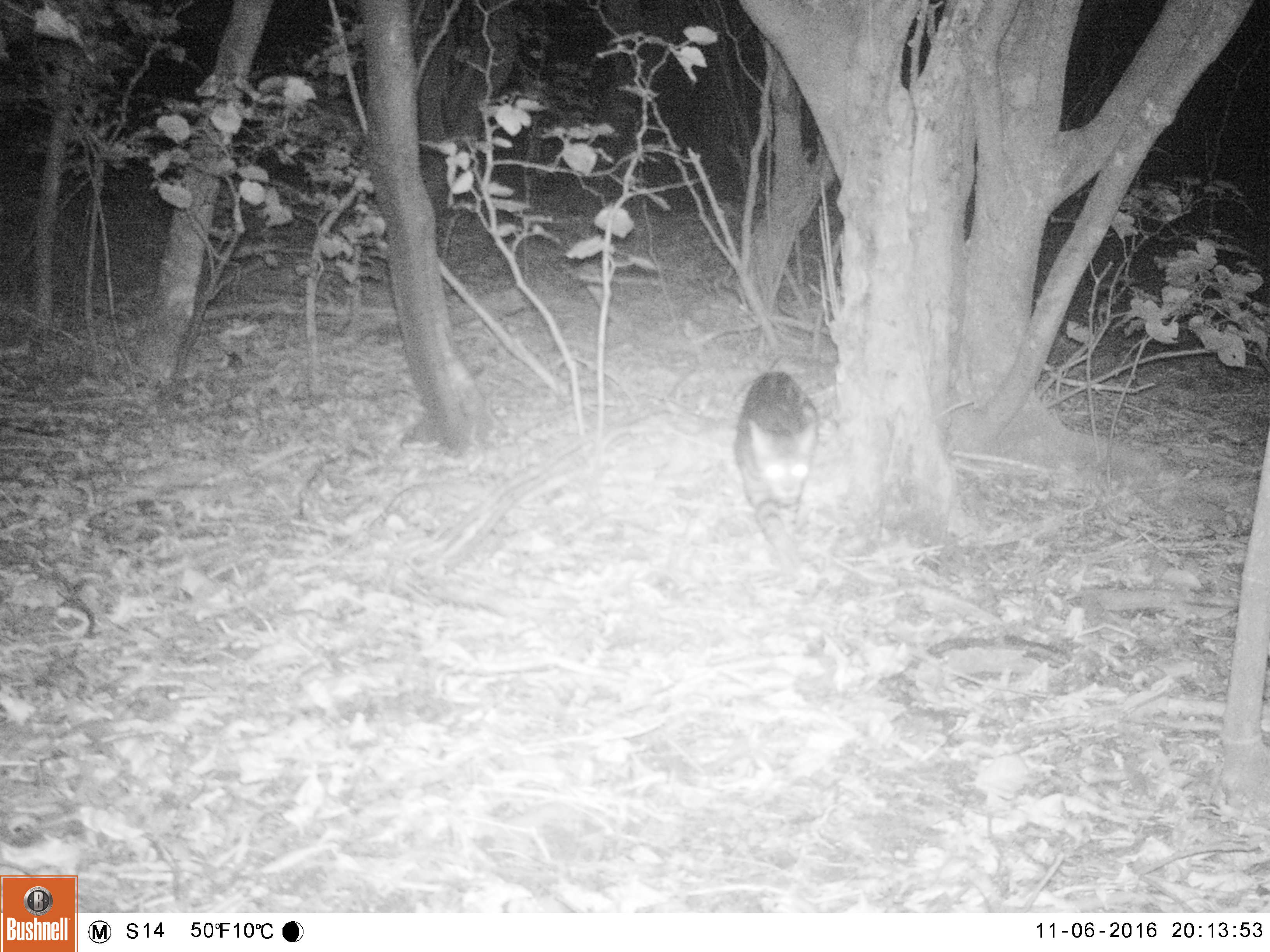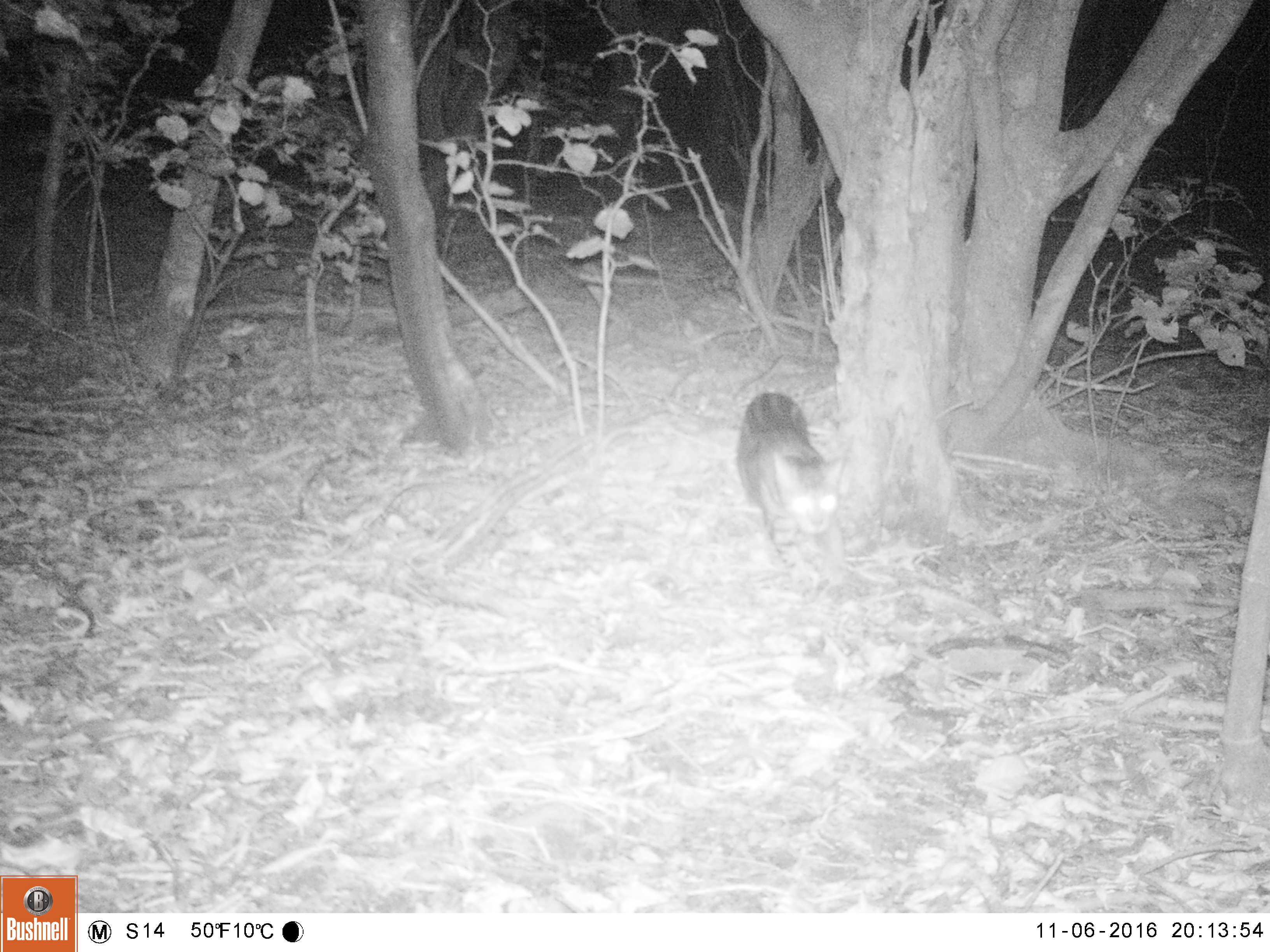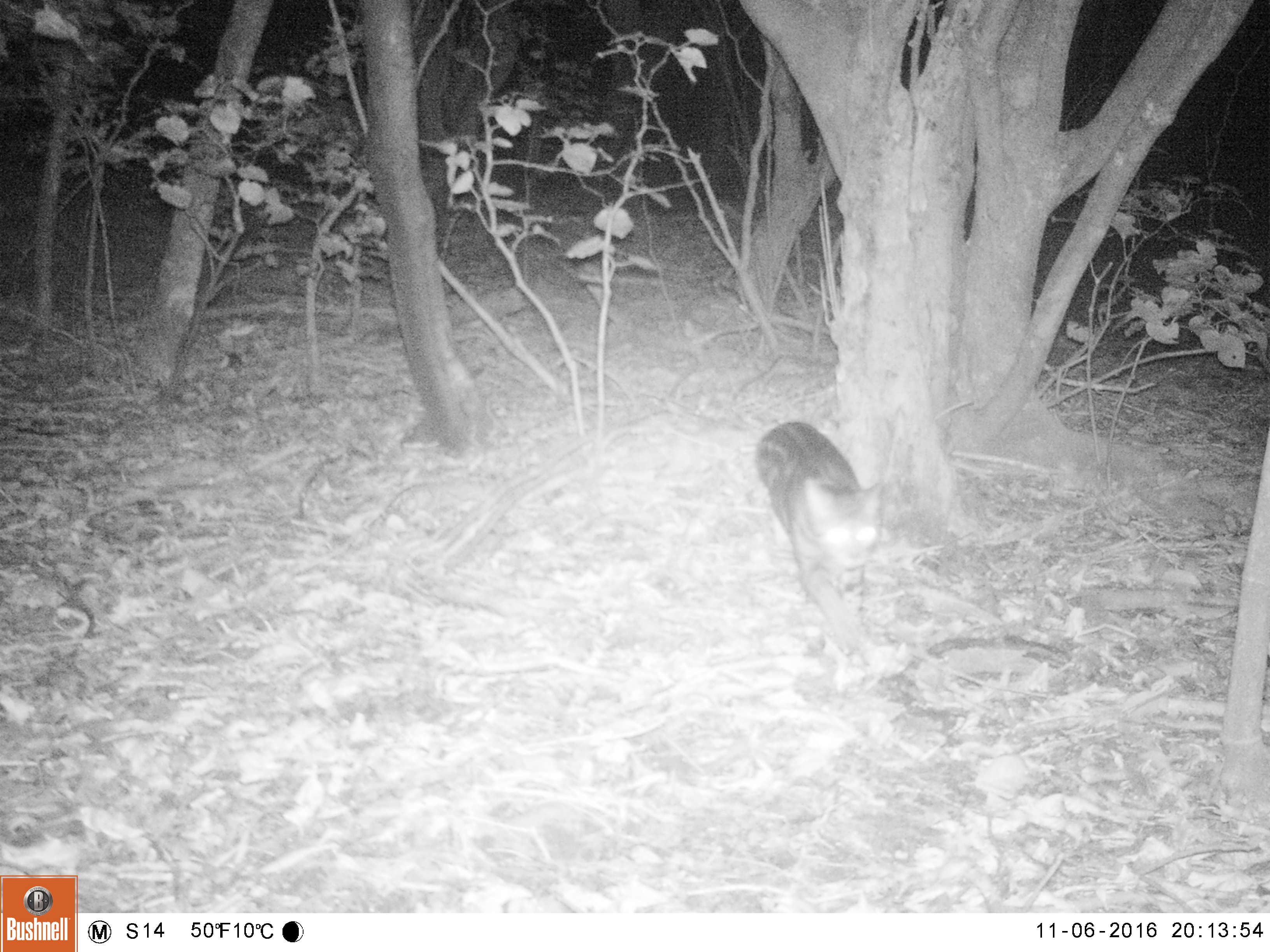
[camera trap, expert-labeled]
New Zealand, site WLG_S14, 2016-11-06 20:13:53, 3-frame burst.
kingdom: Animalia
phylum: Chordata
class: Mammalia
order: Carnivora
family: Felidae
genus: Felis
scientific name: Felis catus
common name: domestic cat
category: cat